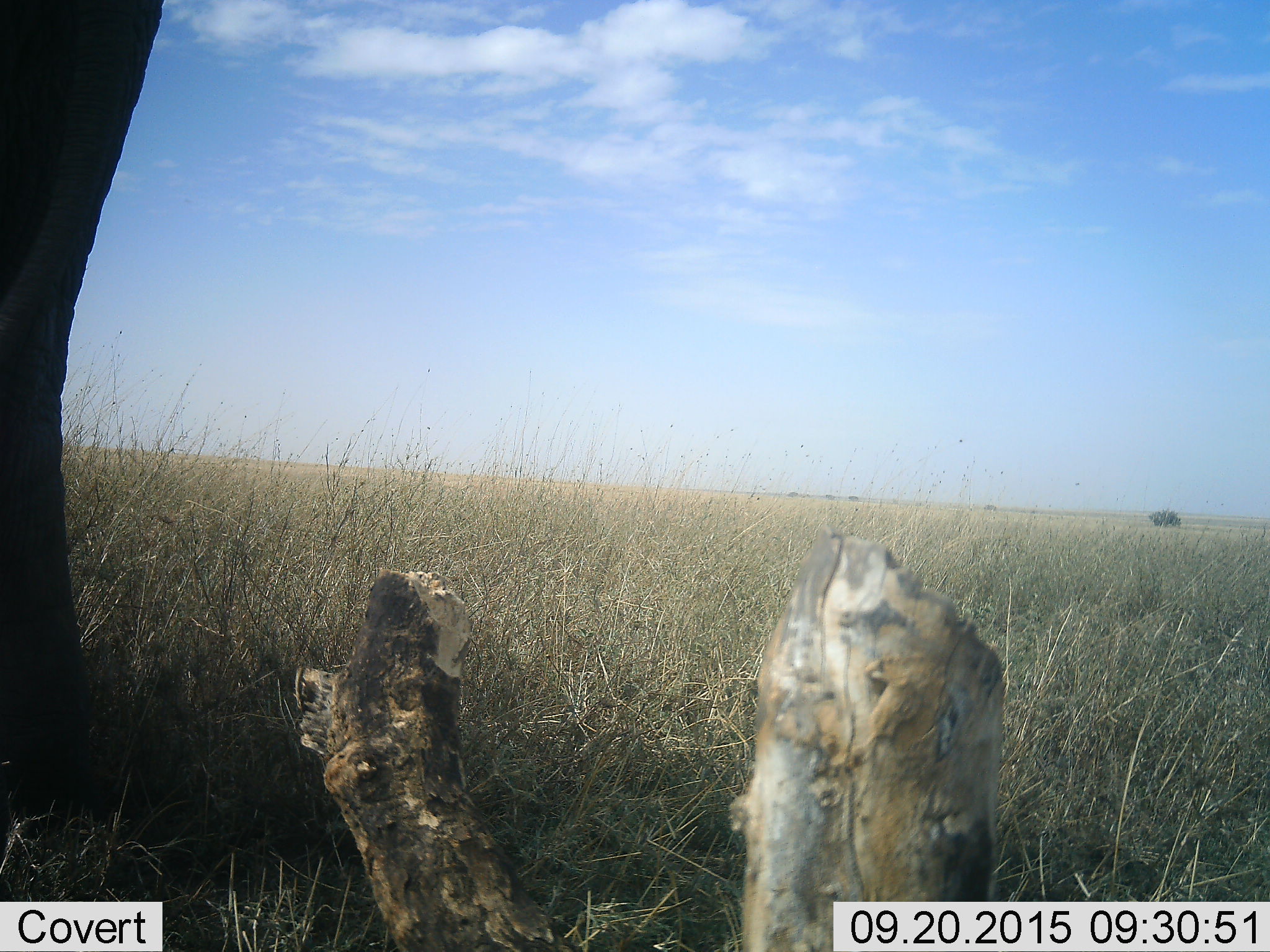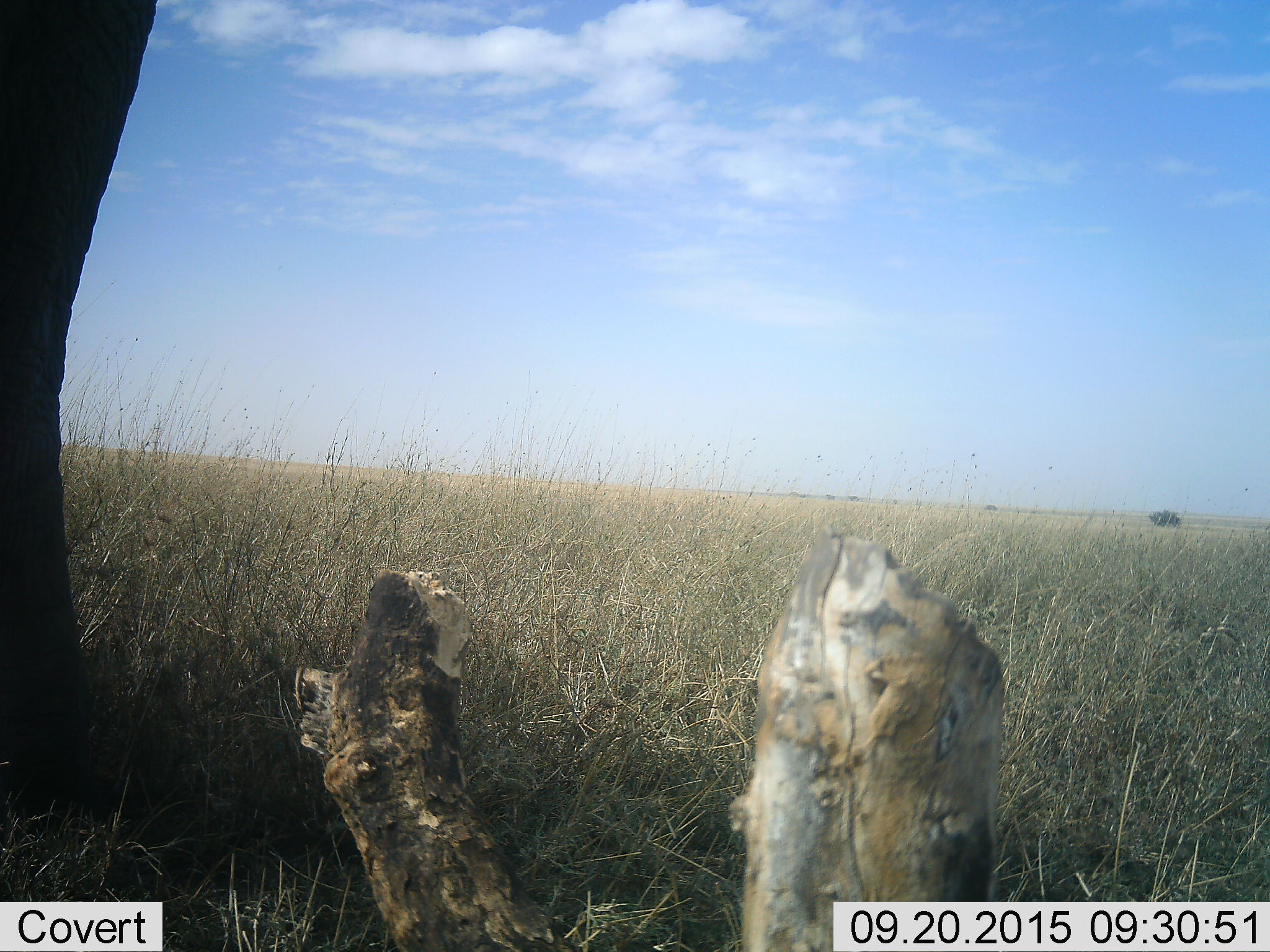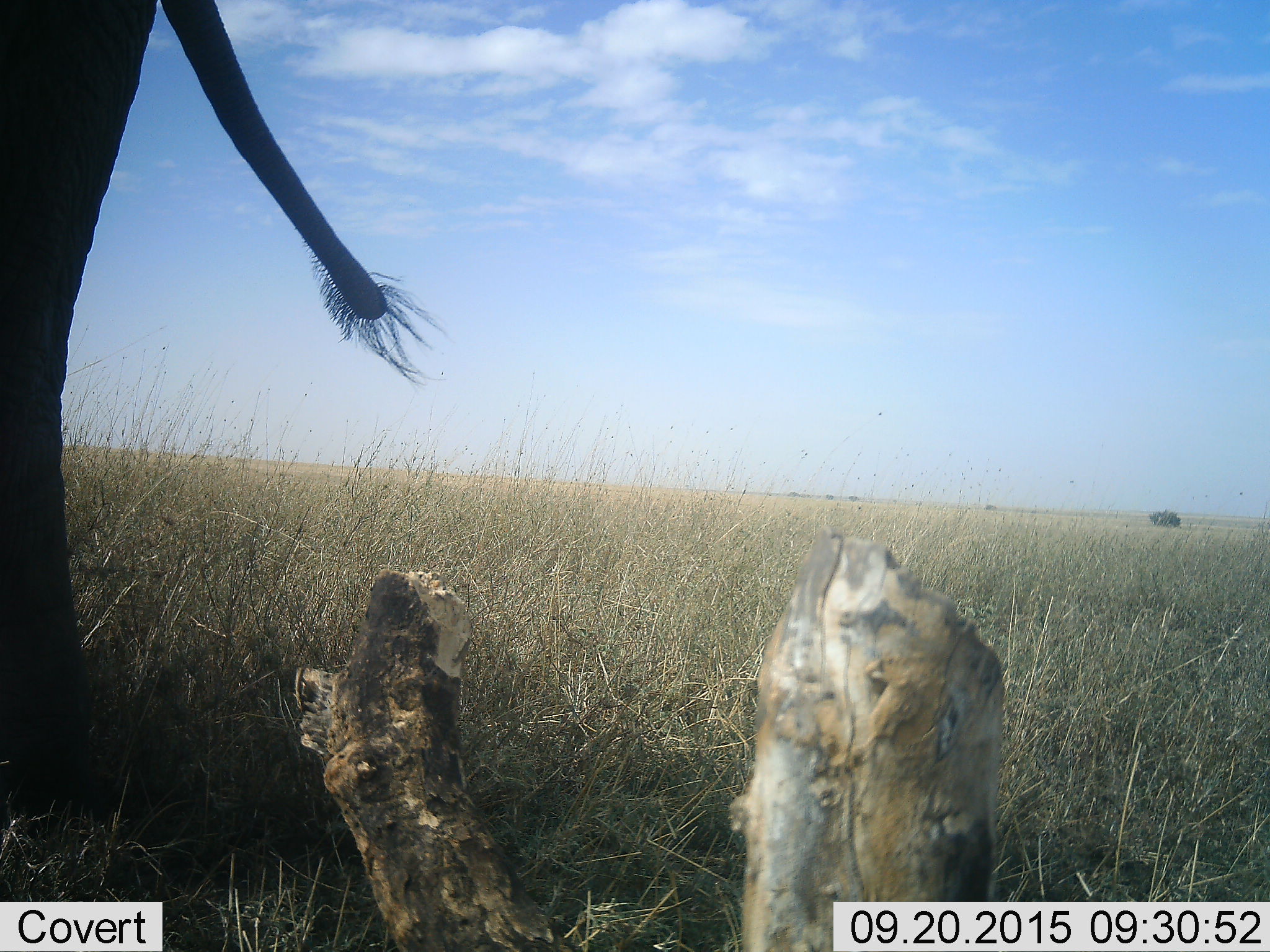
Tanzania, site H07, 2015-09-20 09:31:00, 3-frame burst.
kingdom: Animalia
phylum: Chordata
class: Mammalia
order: Proboscidea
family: Elephantidae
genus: Loxodonta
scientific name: Loxodonta africana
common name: african bush elephant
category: elephant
Elephant (african bush elephant) (Loxodonta africana), count 1. Behavior (volunteer vote fractions): standing 100%, resting 0%, moving 0%, interacting 0%. Young present (vote fraction): 0%. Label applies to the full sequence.